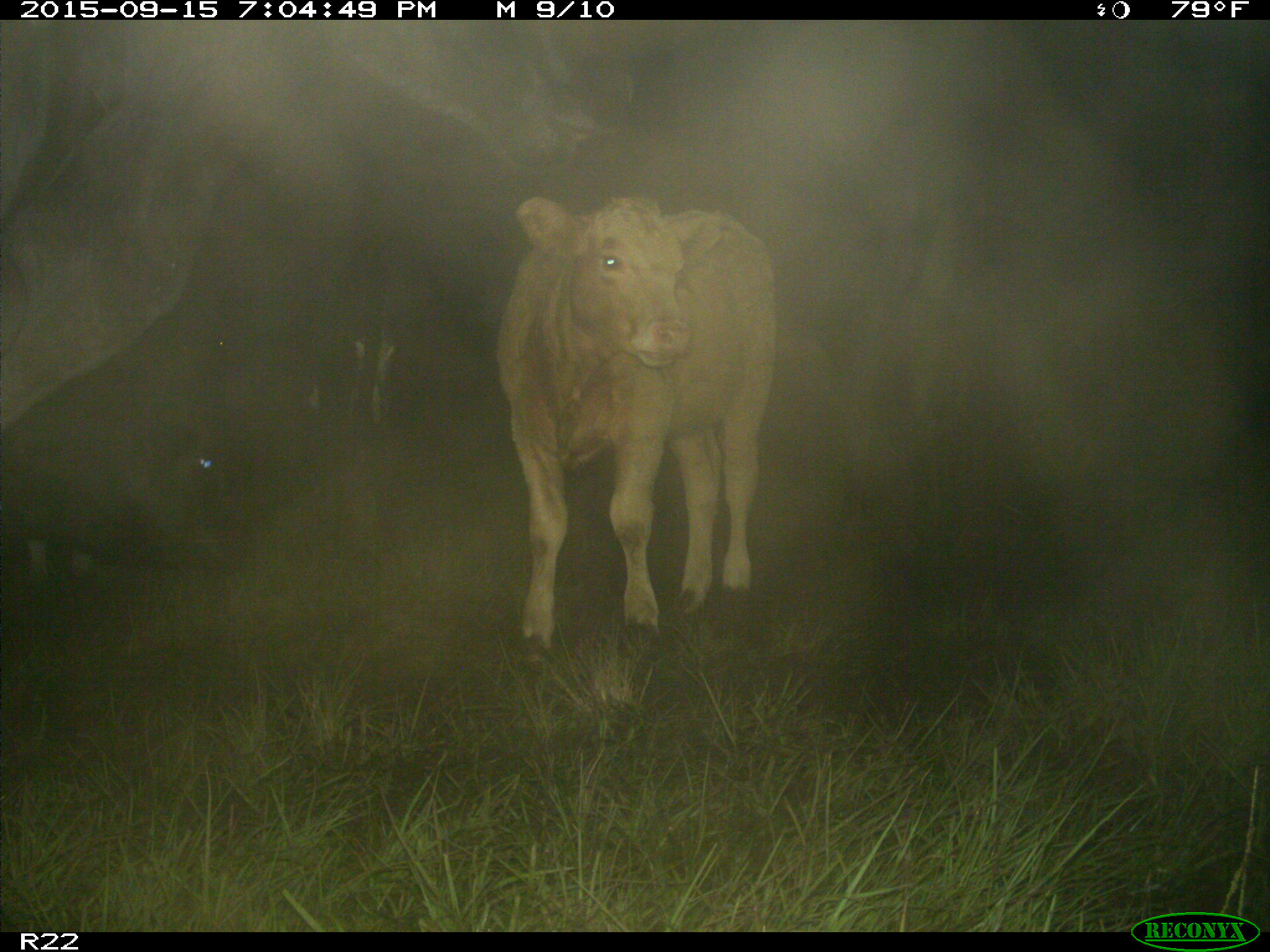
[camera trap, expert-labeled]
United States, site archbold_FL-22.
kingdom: Animalia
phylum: Chordata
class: Mammalia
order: Artiodactyla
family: Bovidae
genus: Bos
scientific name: Bos taurus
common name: domestic cow